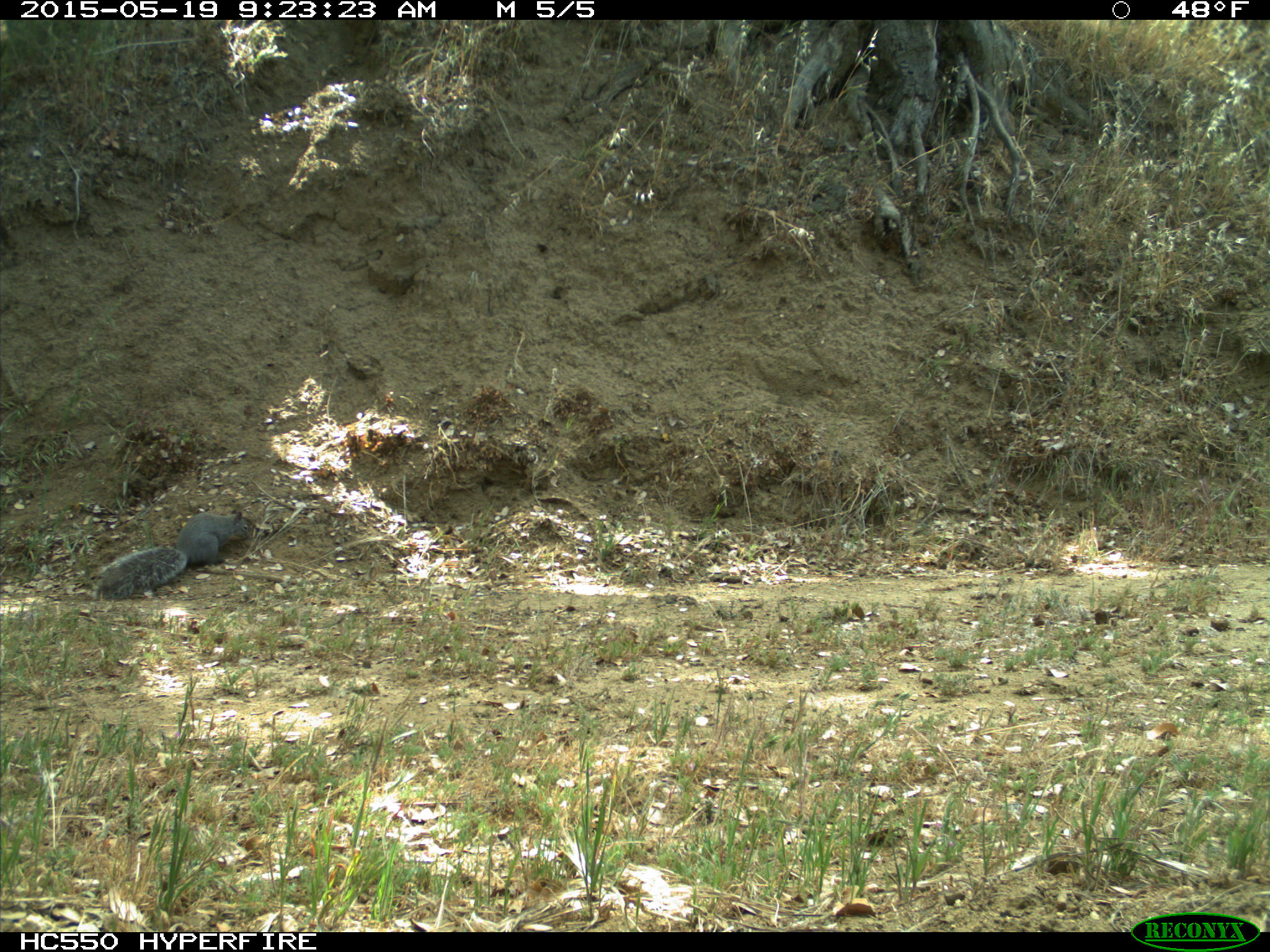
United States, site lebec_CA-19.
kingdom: Animalia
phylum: Chordata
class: Mammalia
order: Rodentia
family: Sciuridae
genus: Sciurus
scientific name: Sciurus carolinensis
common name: eastern gray squirrel